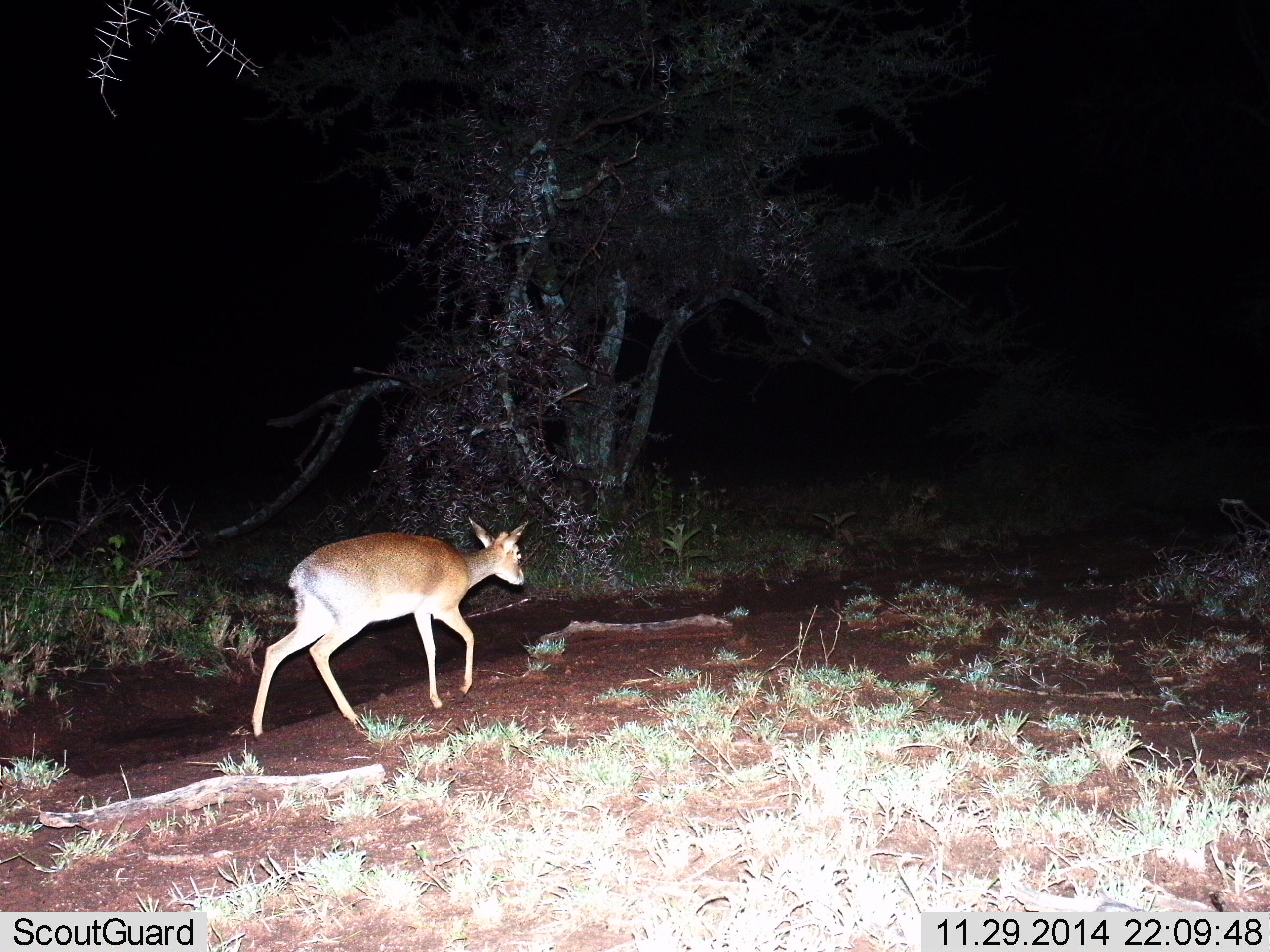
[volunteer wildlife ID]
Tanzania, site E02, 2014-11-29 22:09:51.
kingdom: Animalia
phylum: Chordata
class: Mammalia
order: Artiodactyla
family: Bovidae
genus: Madoqua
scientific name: Madoqua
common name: dikdik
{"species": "dikdik (Madoqua)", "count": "1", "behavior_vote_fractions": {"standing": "0%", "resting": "0%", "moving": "100%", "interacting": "0%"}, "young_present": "0%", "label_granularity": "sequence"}